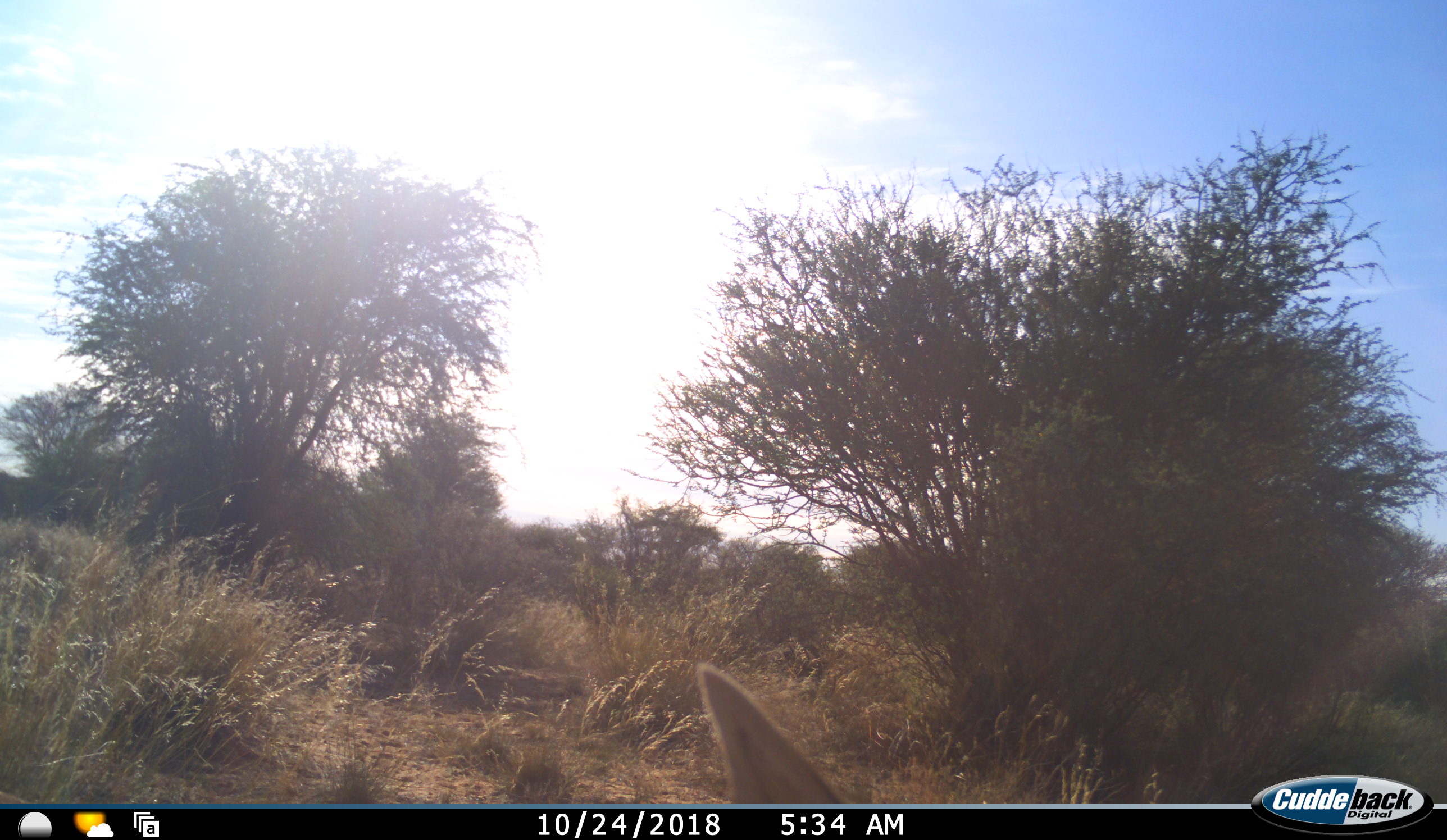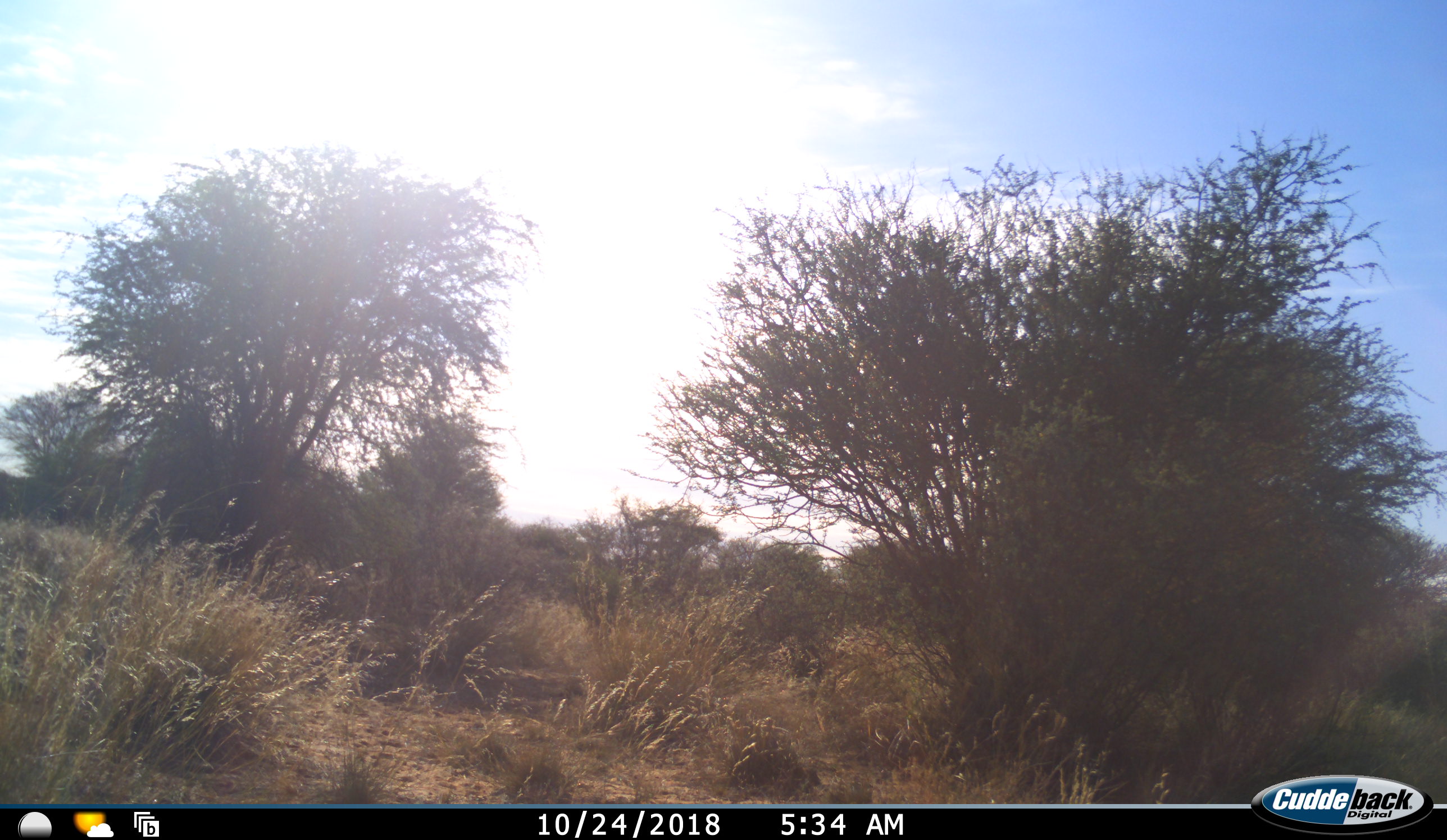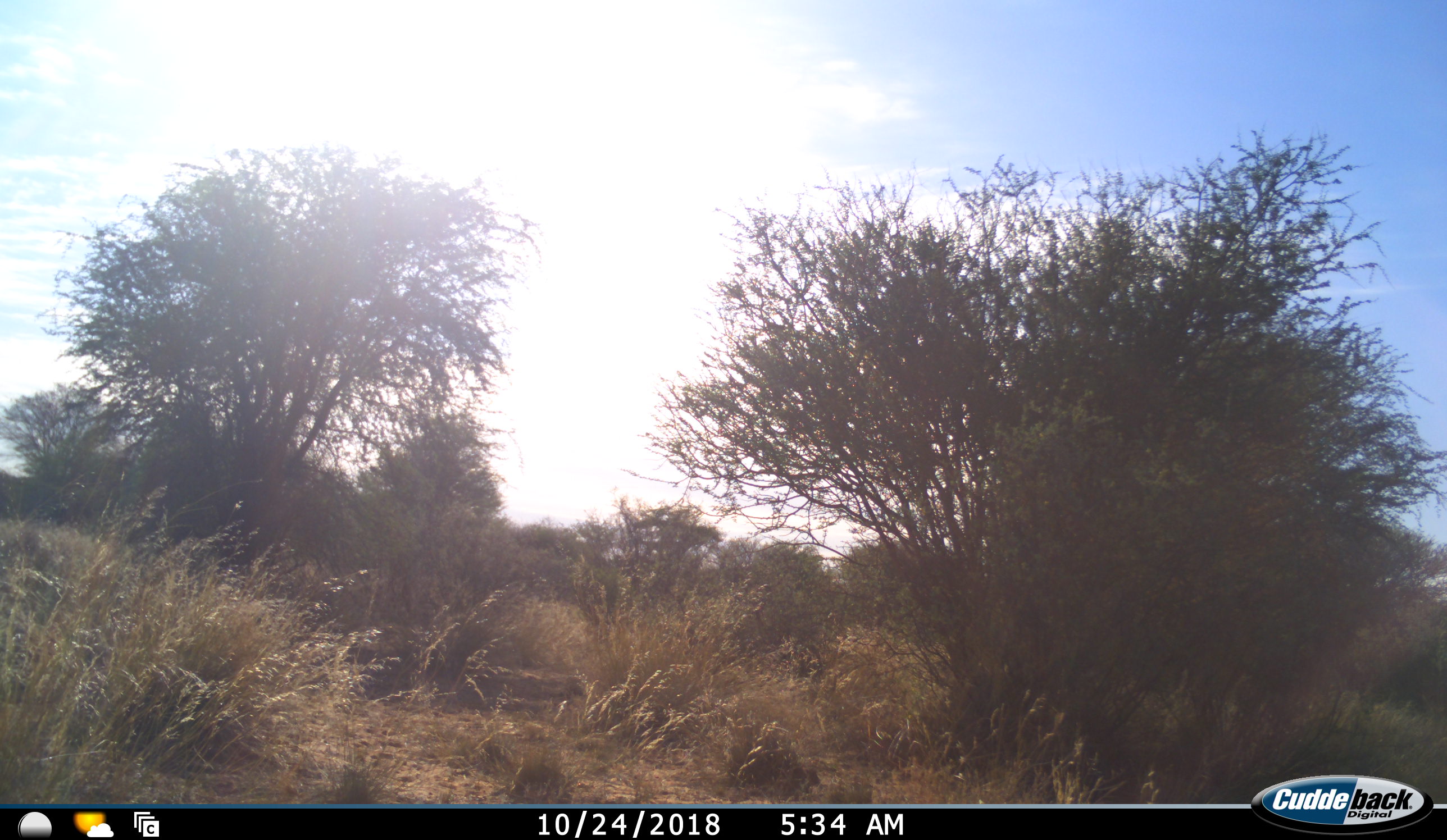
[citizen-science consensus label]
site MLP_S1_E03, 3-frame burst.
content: unidentified animal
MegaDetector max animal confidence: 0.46